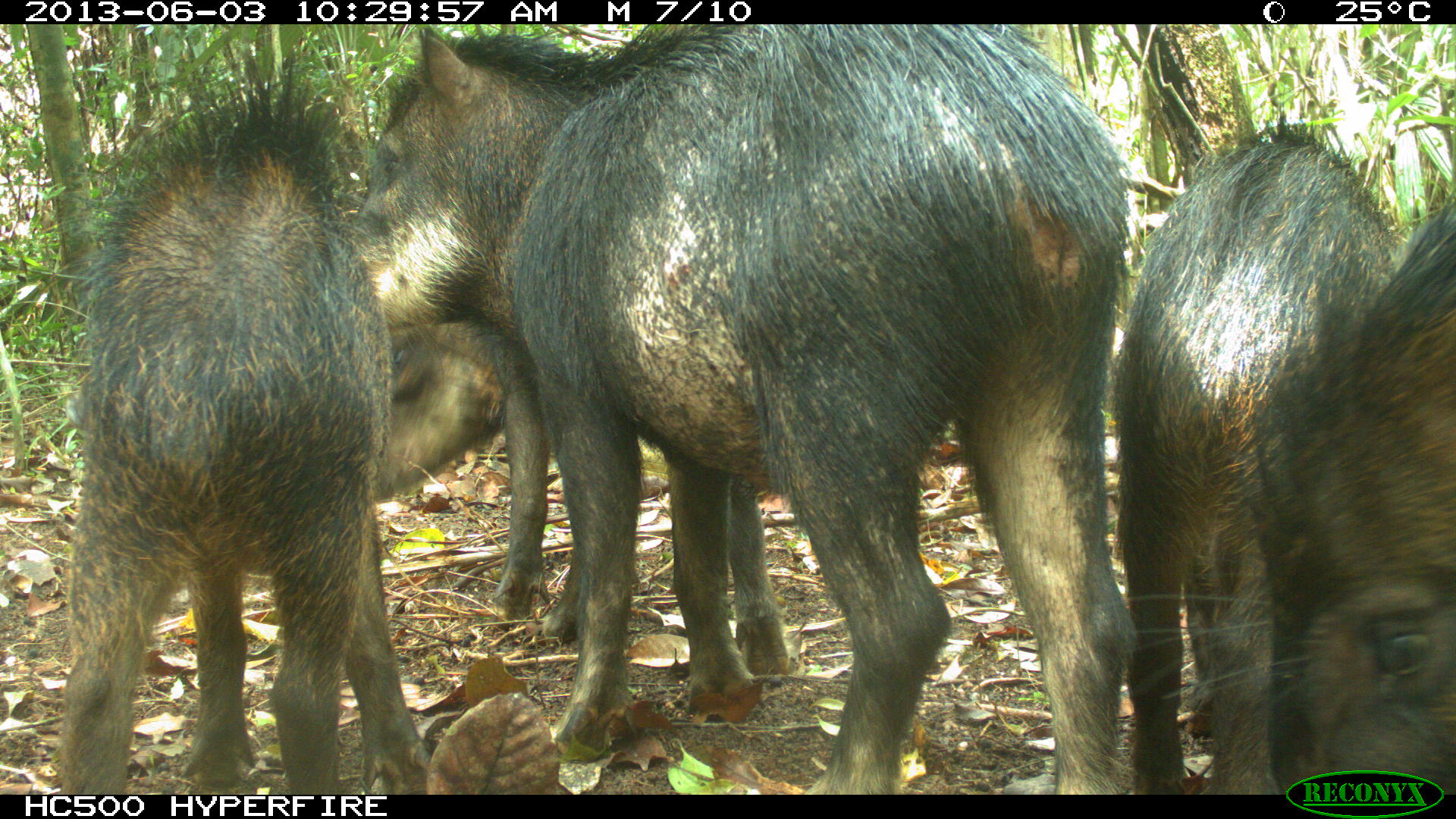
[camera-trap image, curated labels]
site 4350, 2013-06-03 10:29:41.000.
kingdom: Animalia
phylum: Chordata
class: Mammalia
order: Artiodactyla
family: Tayassuidae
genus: Tayassu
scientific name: Tayassu pecari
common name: white-lipped peccary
Tayassu pecari (white-lipped peccary), count 6.